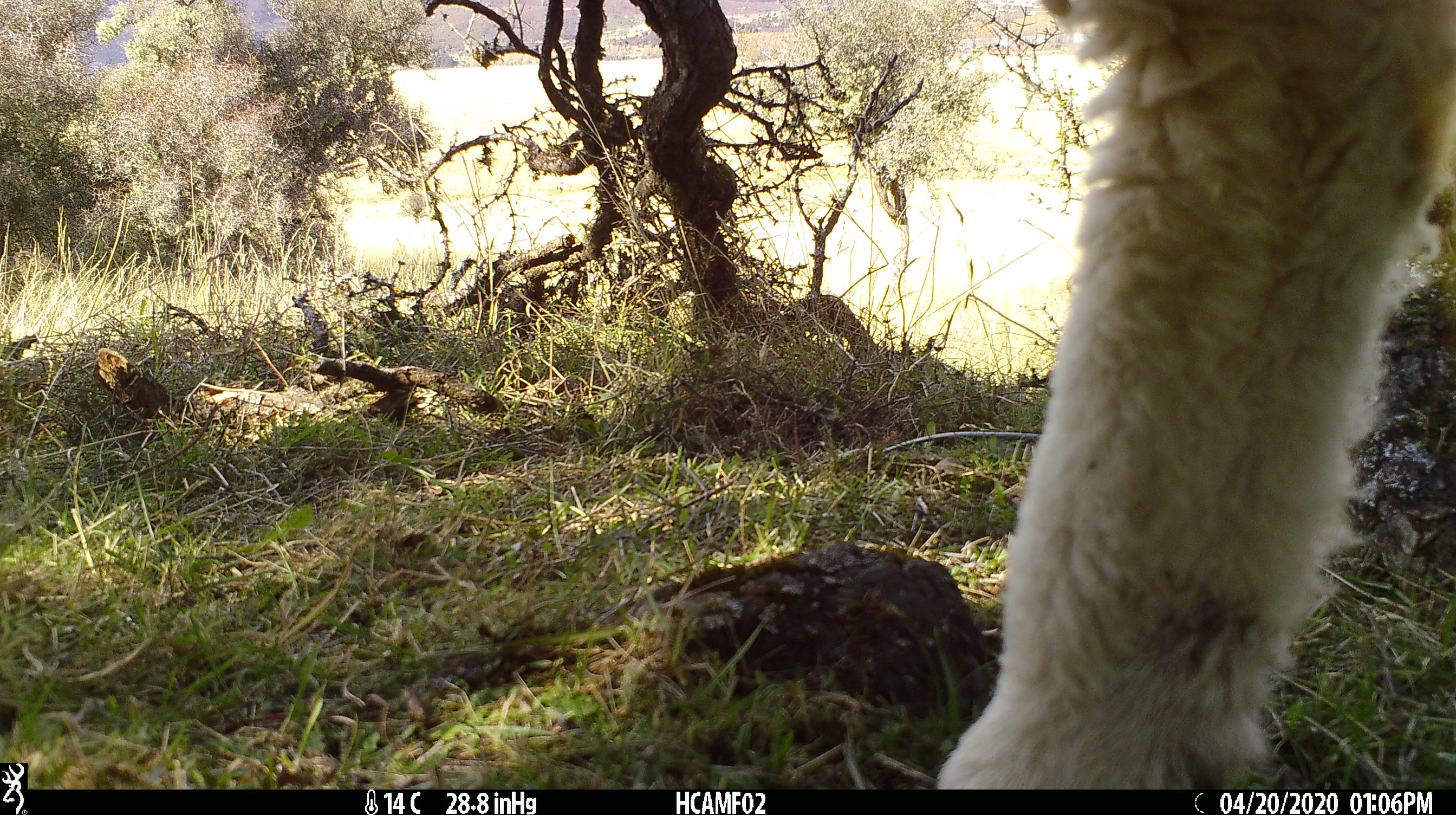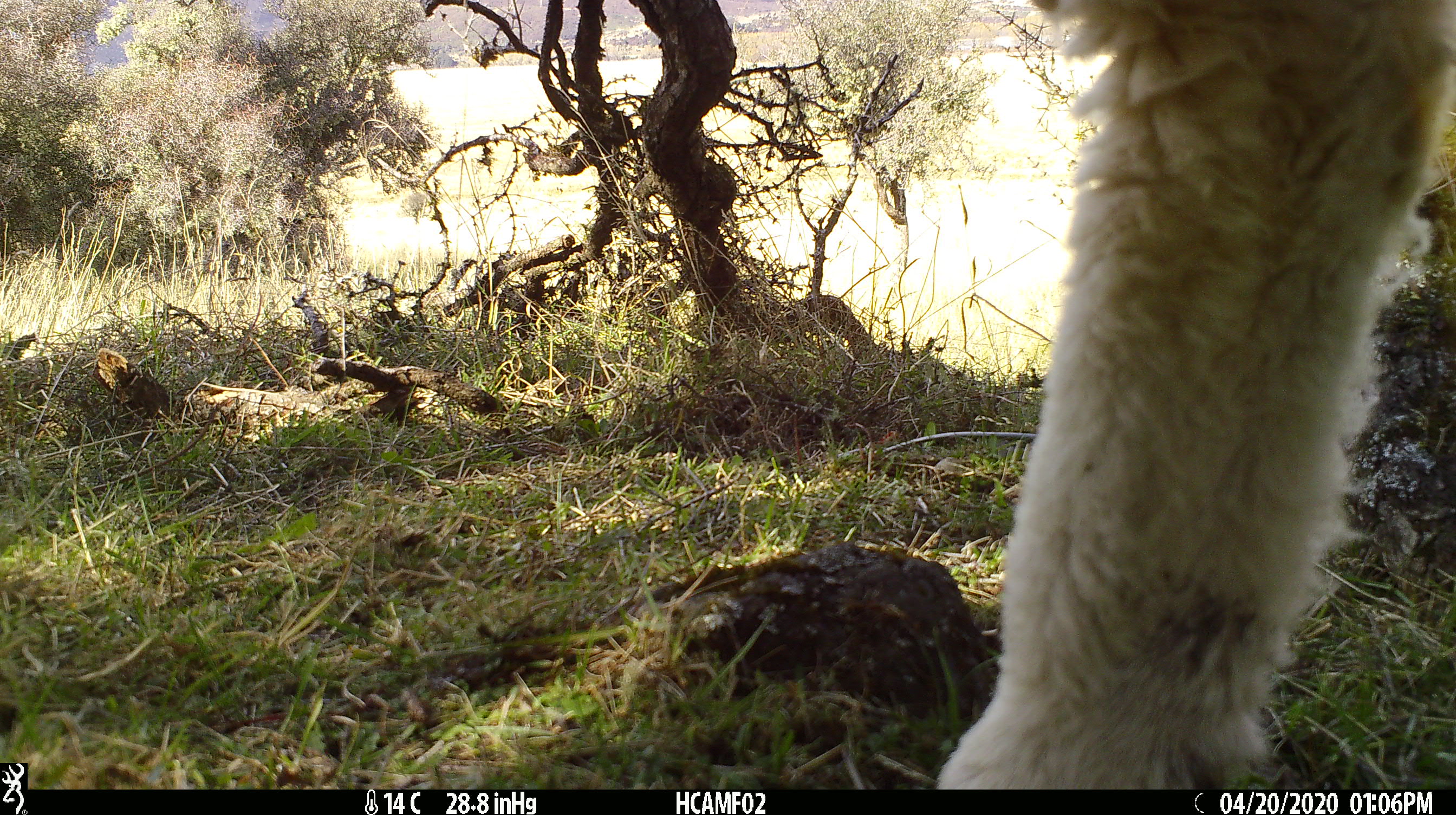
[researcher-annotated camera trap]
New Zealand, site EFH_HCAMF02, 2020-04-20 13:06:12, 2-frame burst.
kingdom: Animalia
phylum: Chordata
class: Mammalia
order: Artiodactyla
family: Bovidae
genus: Ovis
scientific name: Ovis aries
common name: domestic sheep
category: sheep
Sheep (domestic sheep) (Ovis aries).